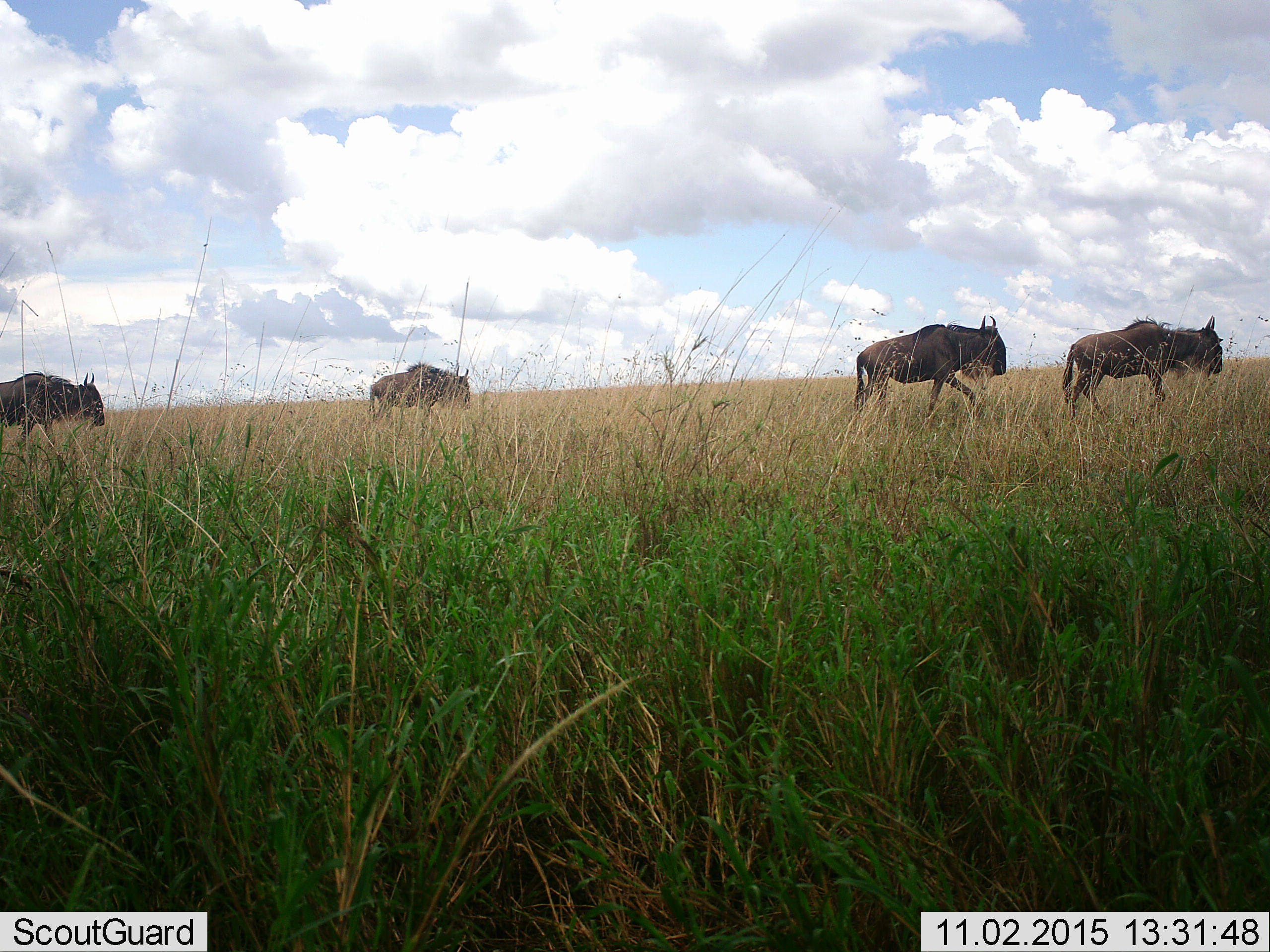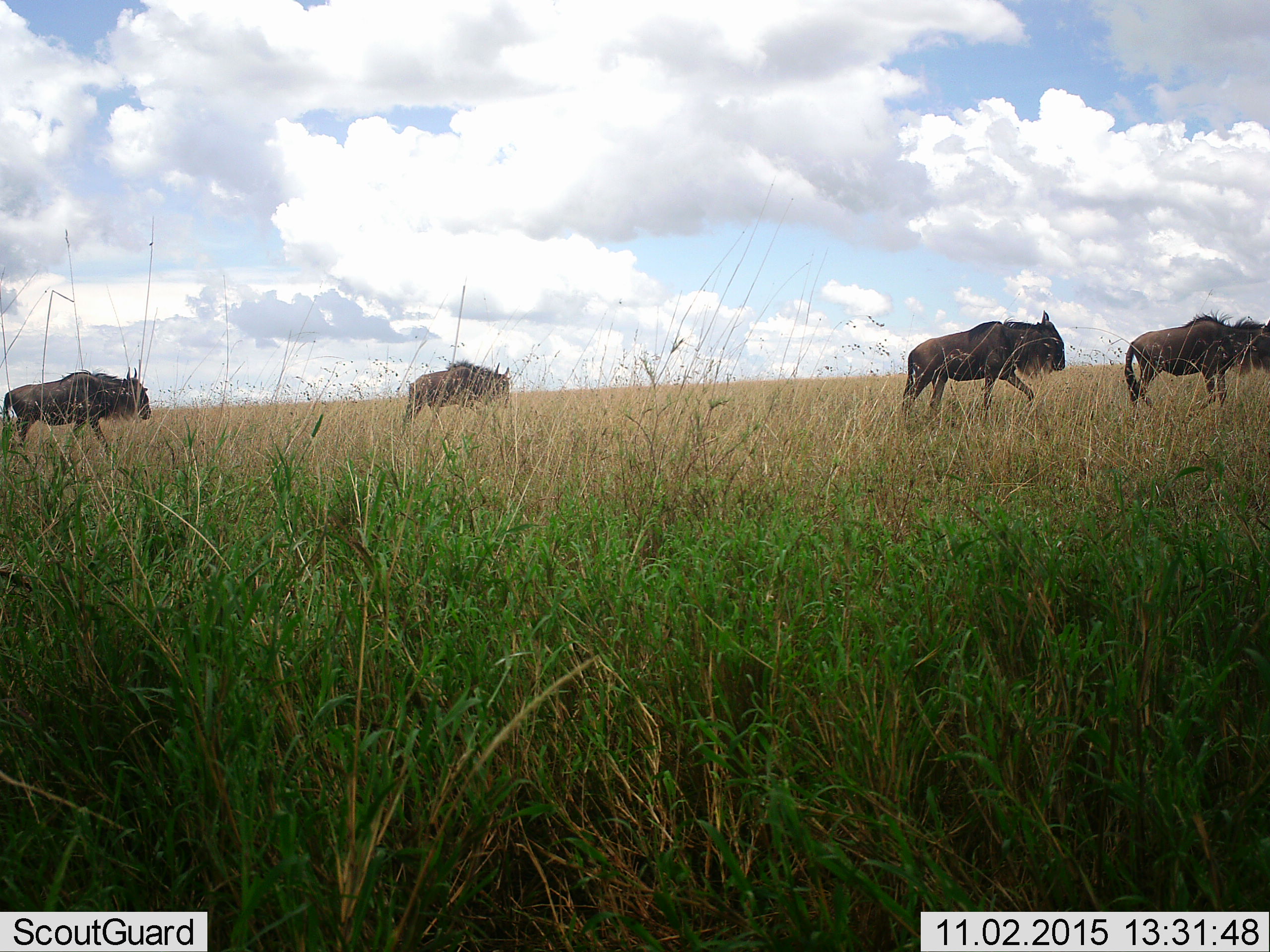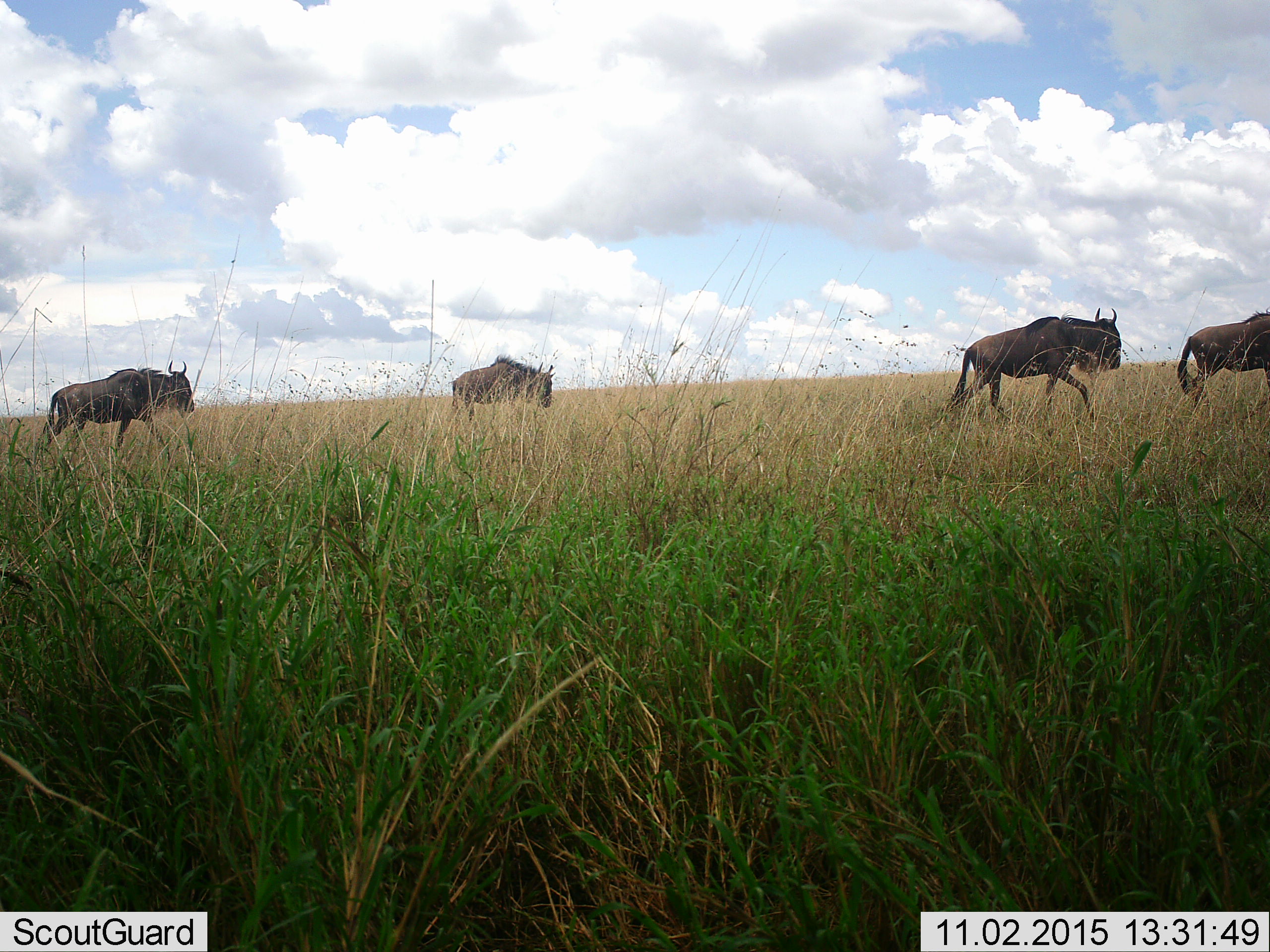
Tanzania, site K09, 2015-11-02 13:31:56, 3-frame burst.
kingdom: Animalia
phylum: Chordata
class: Mammalia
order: Artiodactyla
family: Bovidae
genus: Connochaetes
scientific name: Connochaetes taurinus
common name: blue wildebeest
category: wildebeest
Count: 4.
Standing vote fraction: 12%.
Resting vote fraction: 0%.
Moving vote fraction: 100%.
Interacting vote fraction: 0%.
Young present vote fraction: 12%.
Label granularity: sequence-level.